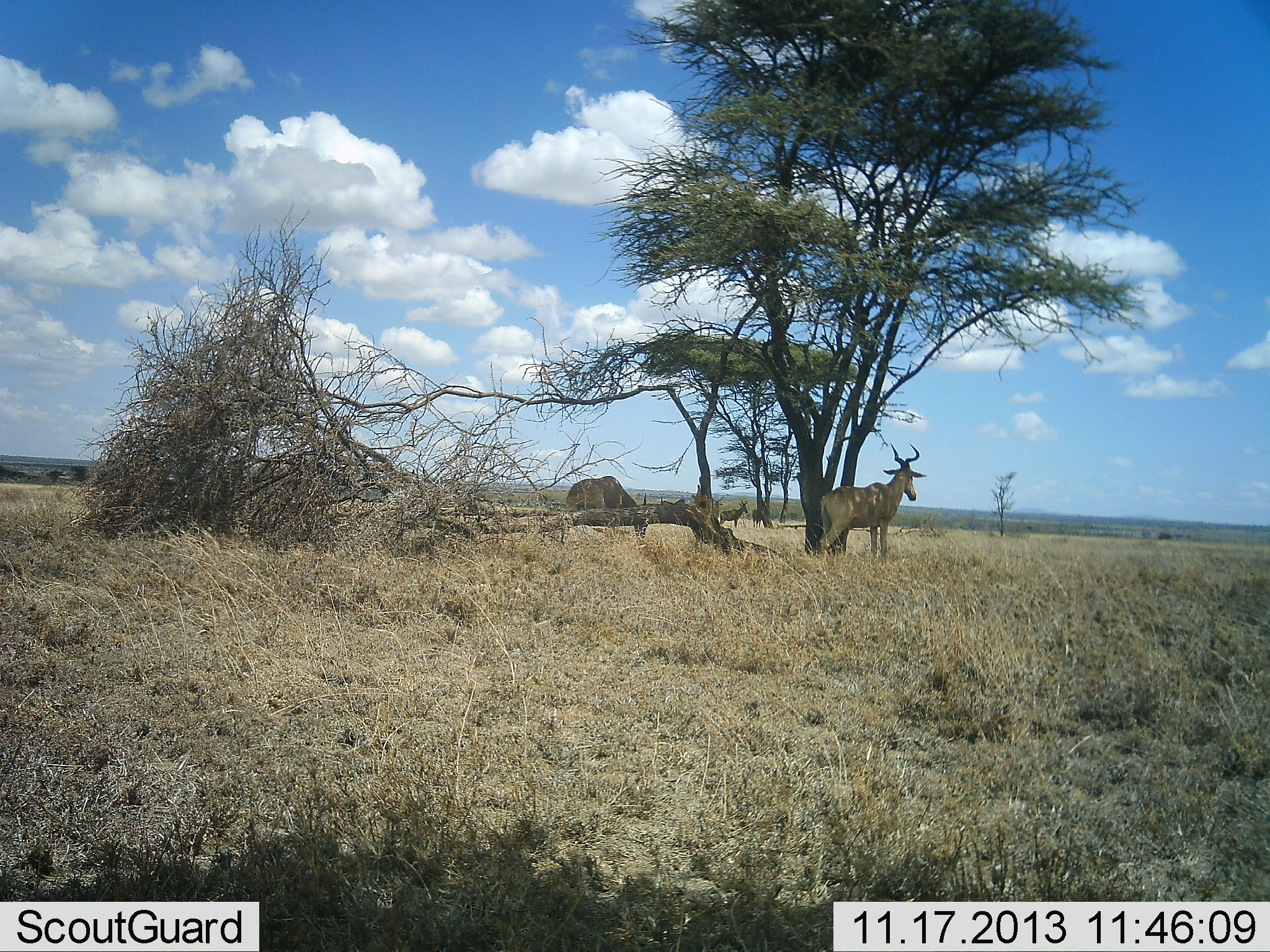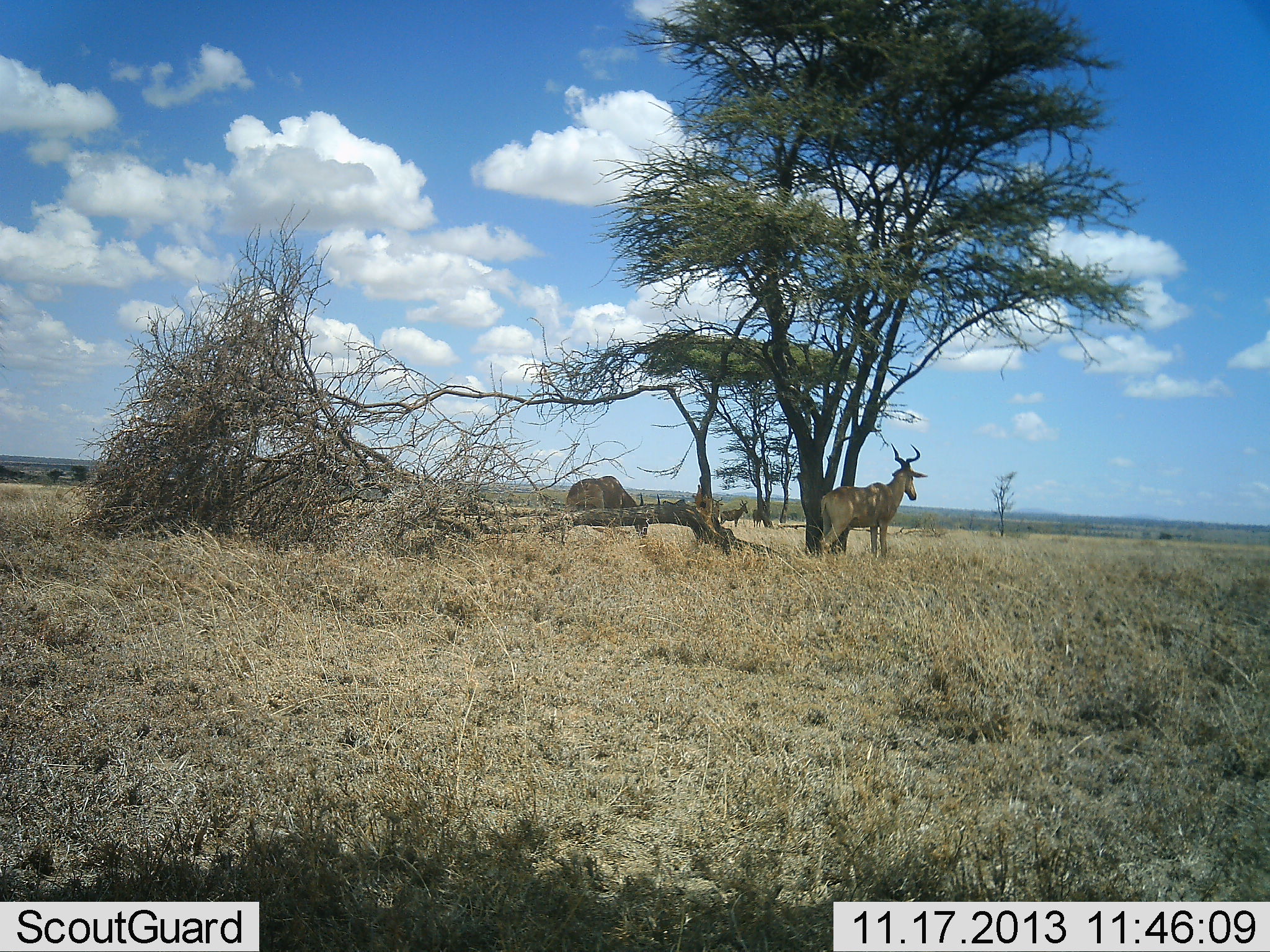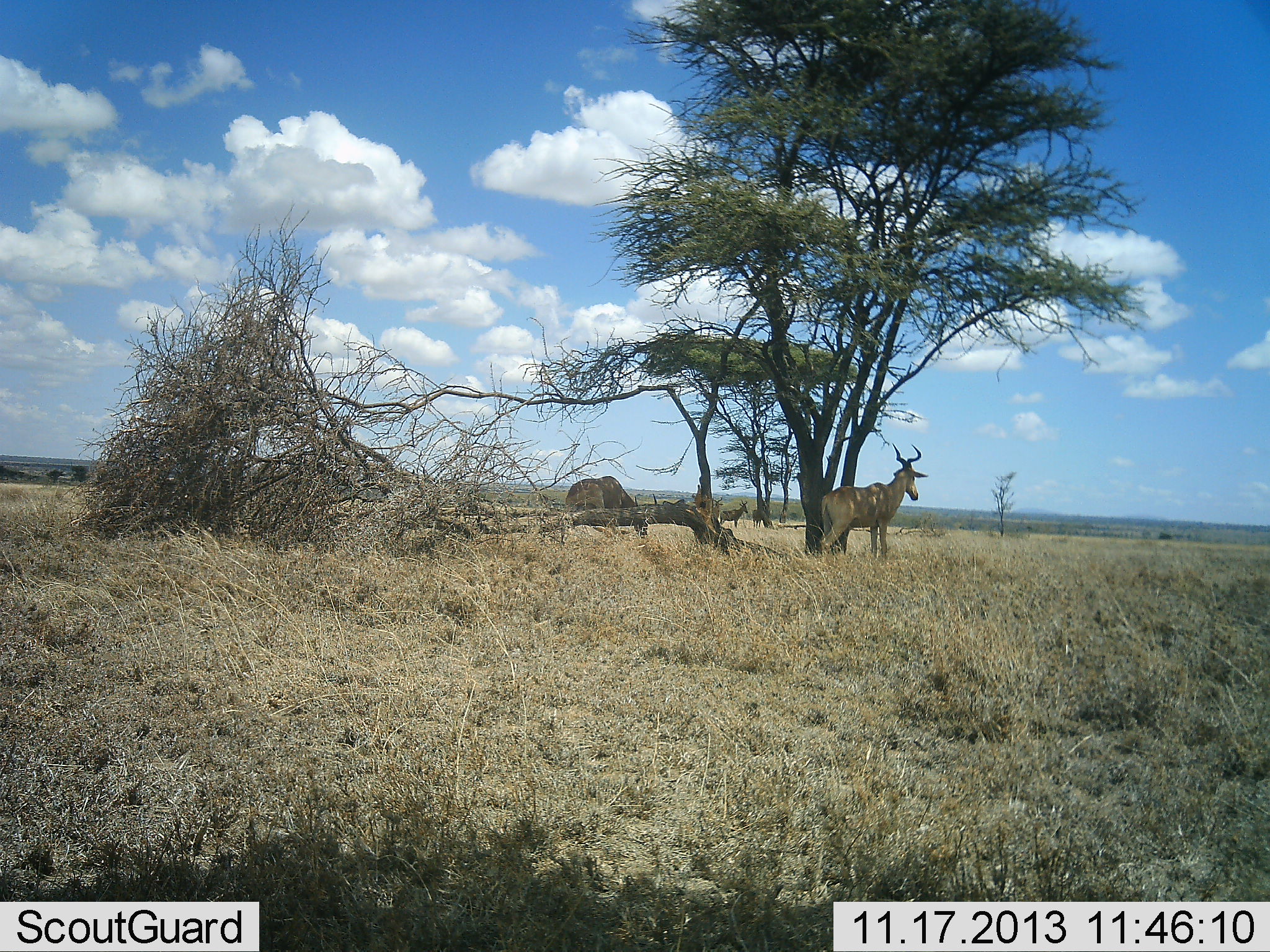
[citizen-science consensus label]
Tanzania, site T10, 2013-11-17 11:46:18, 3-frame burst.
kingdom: Animalia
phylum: Chordata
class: Mammalia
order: Artiodactyla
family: Bovidae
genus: Alcelaphus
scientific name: Alcelaphus buselaphus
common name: hartebeest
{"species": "hartebeest (Alcelaphus buselaphus)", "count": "3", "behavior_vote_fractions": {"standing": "100%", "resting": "10%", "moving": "0%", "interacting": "0%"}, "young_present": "0%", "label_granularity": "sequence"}